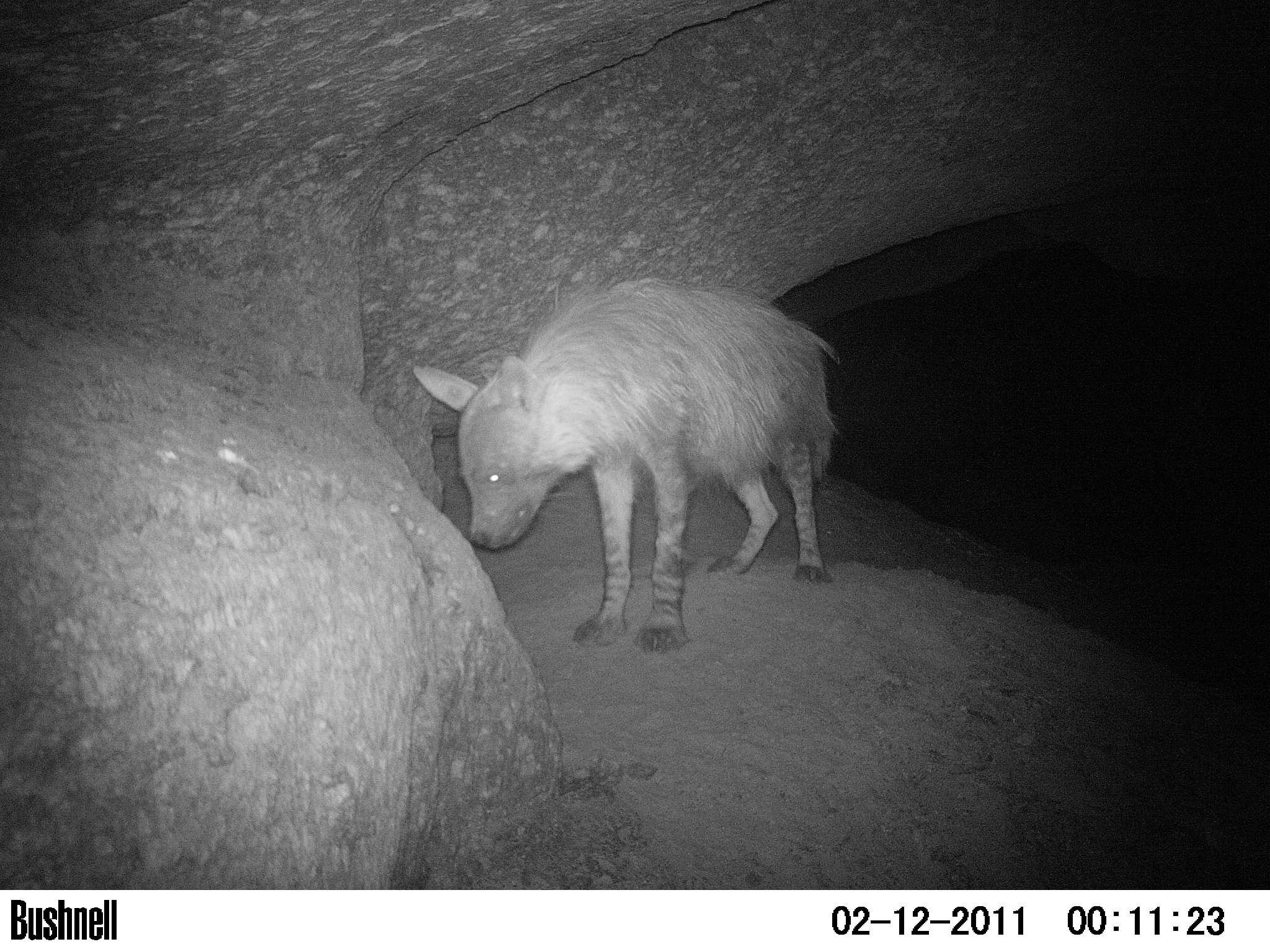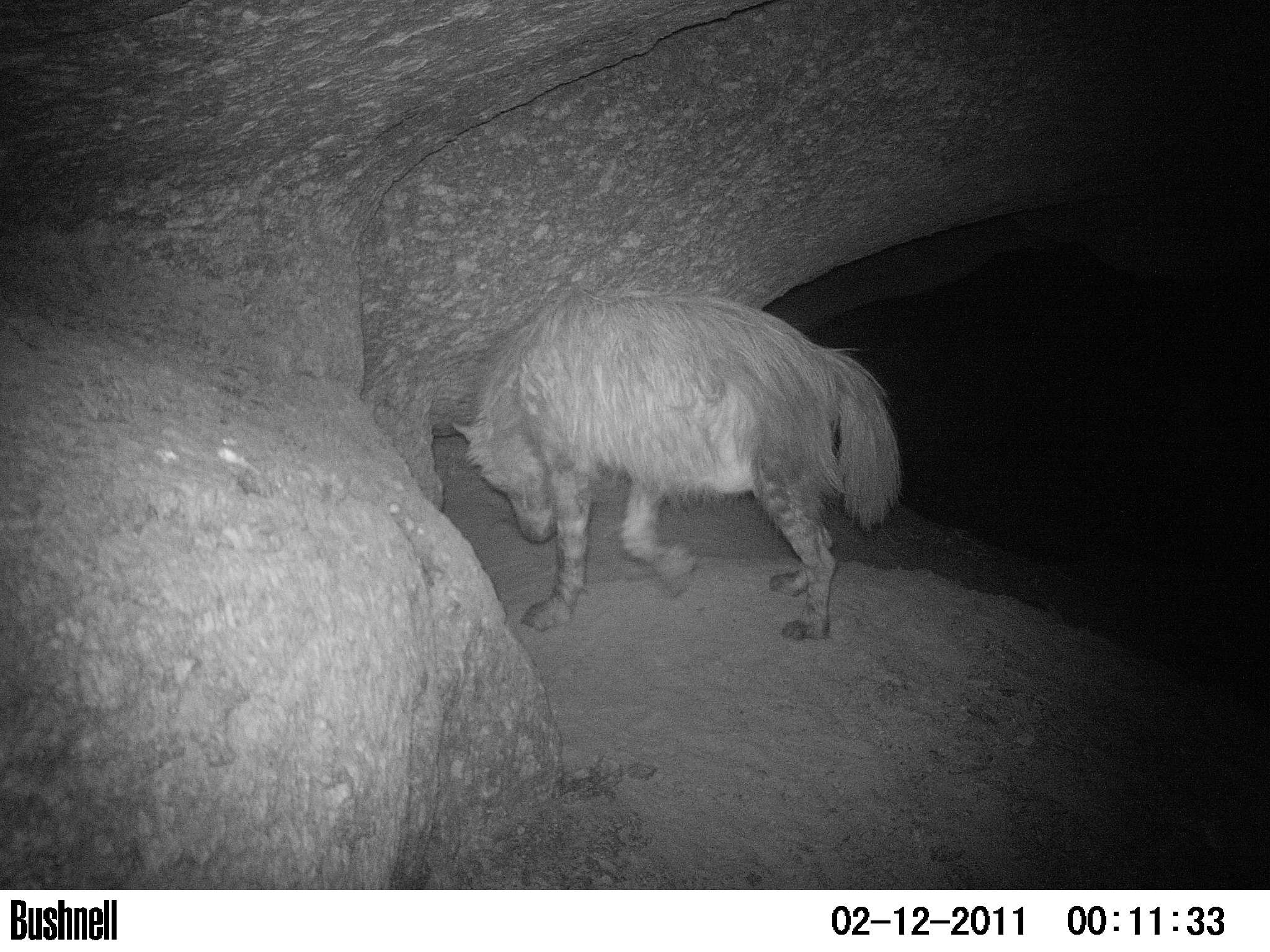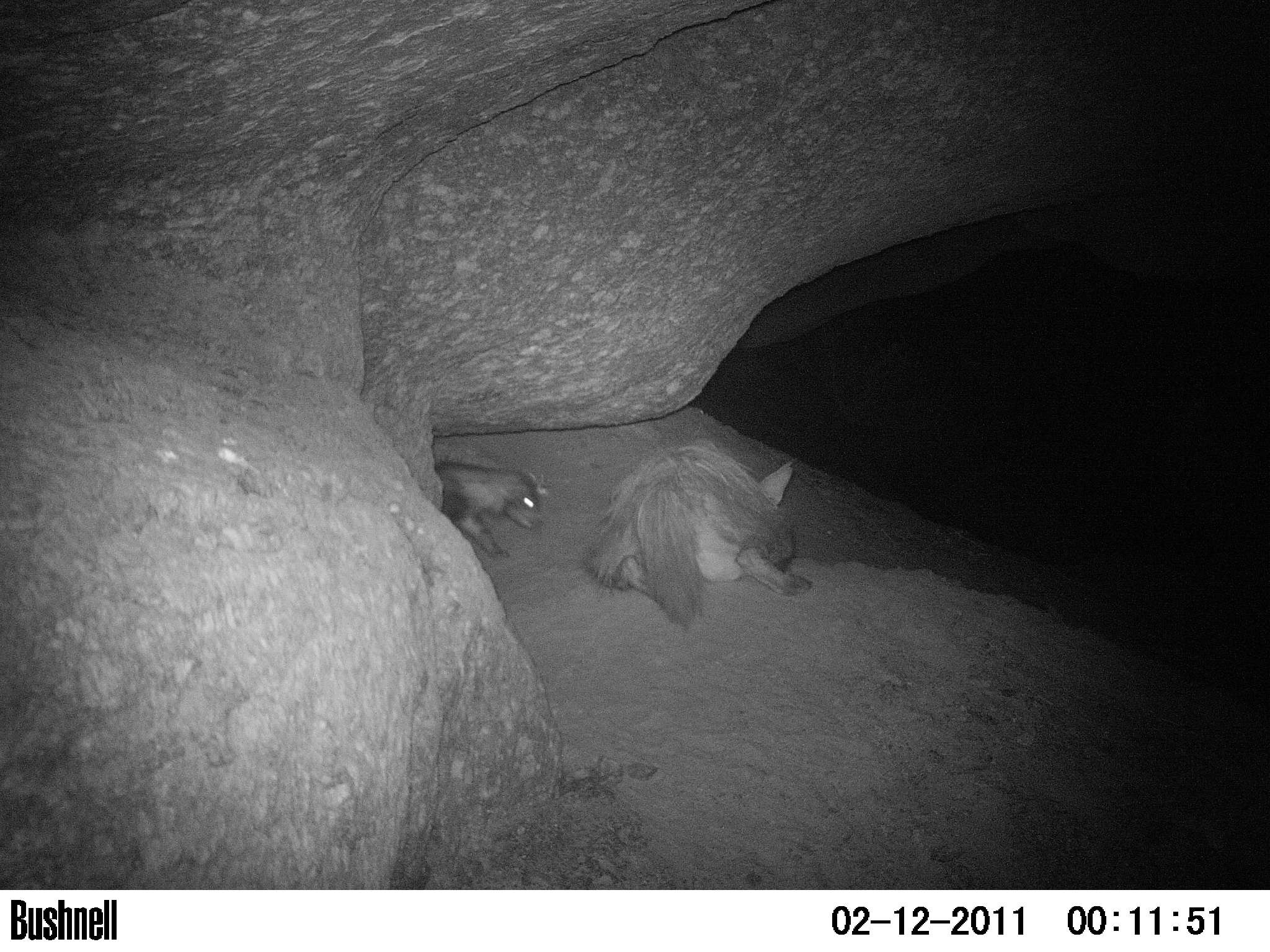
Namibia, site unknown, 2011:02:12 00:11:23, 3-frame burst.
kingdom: Animalia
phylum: Chordata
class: Mammalia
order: Carnivora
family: Hyaenidae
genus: Parahyaena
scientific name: Parahyaena brunnea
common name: brown hyena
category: hyaena brunnea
Hyaena brunnea (brown hyena) (Parahyaena brunnea).